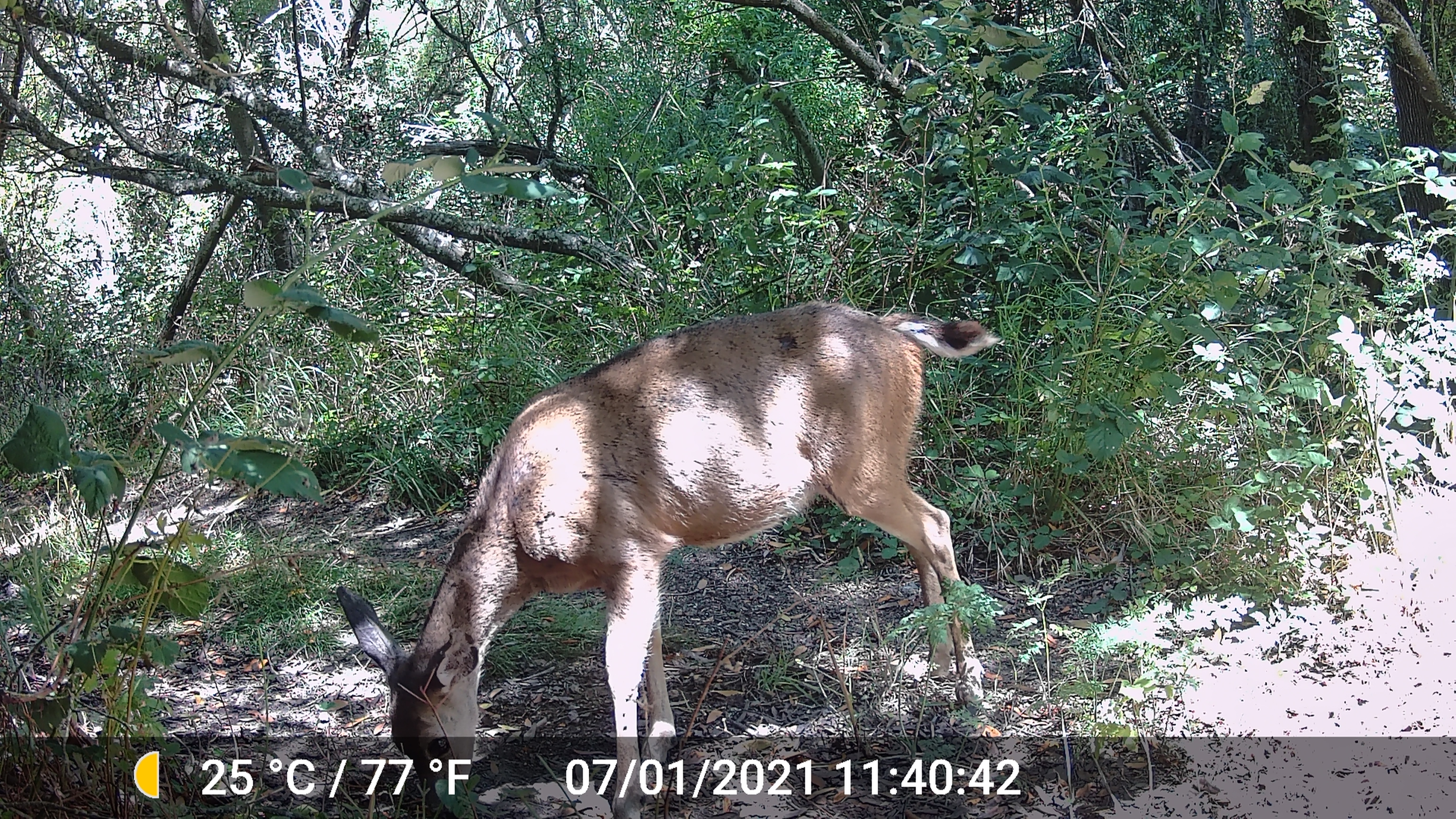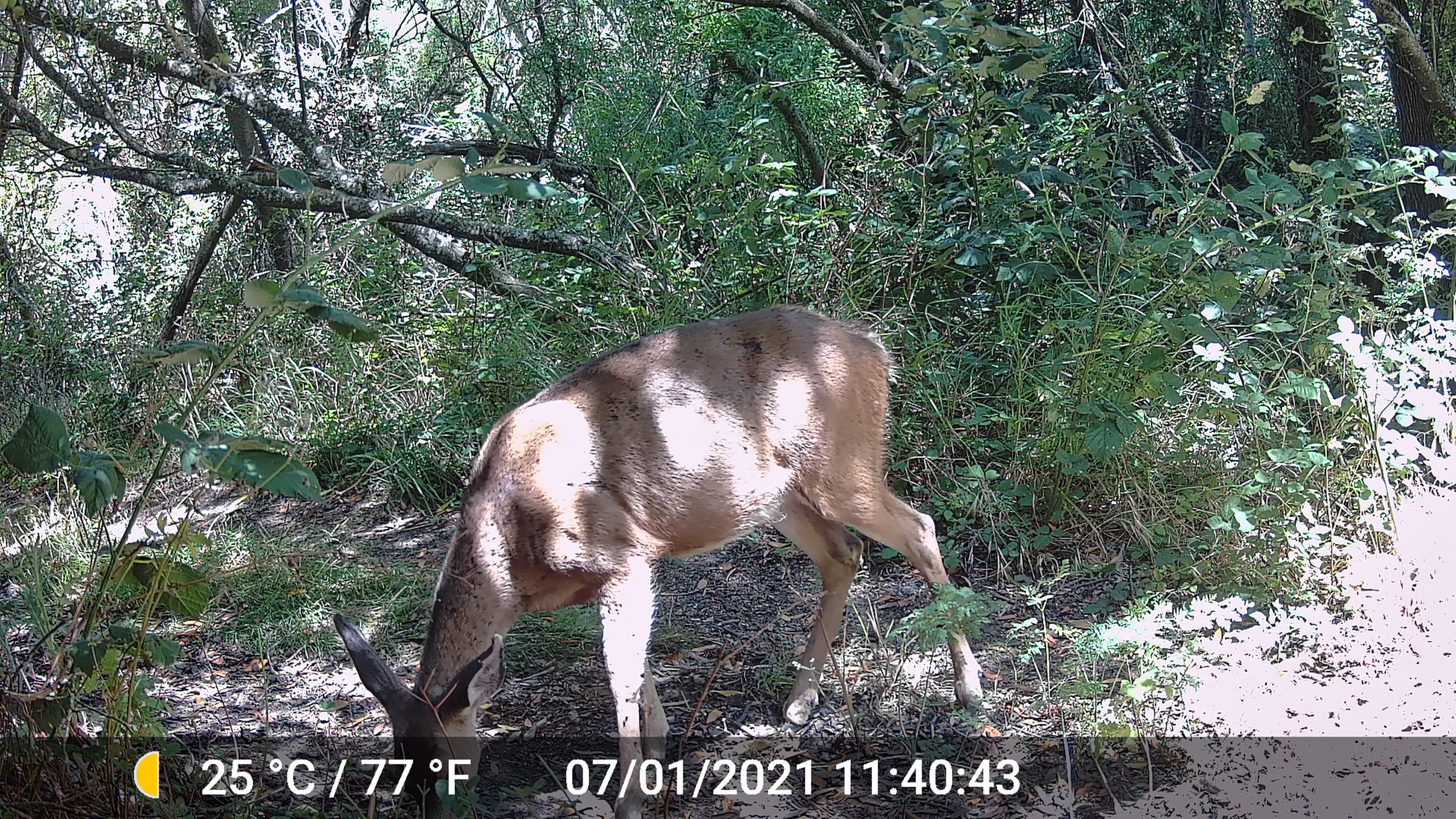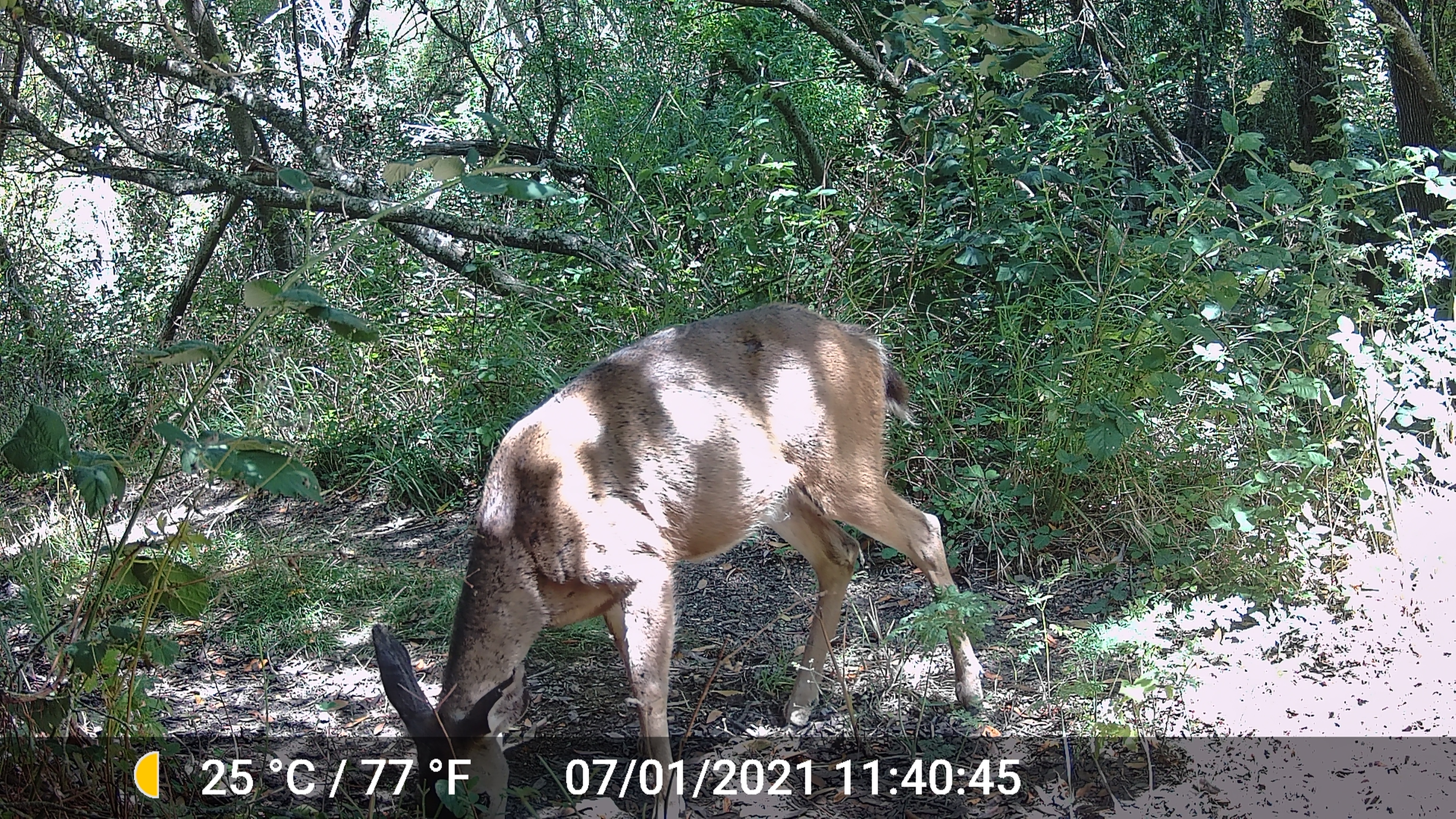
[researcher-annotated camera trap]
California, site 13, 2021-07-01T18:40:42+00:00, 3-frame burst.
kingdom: Animalia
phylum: Chordata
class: Mammalia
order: Artiodactyla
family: Cervidae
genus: Odocoileus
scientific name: Odocoileus hemionus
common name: mule deer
Mule deer (Odocoileus hemionus).